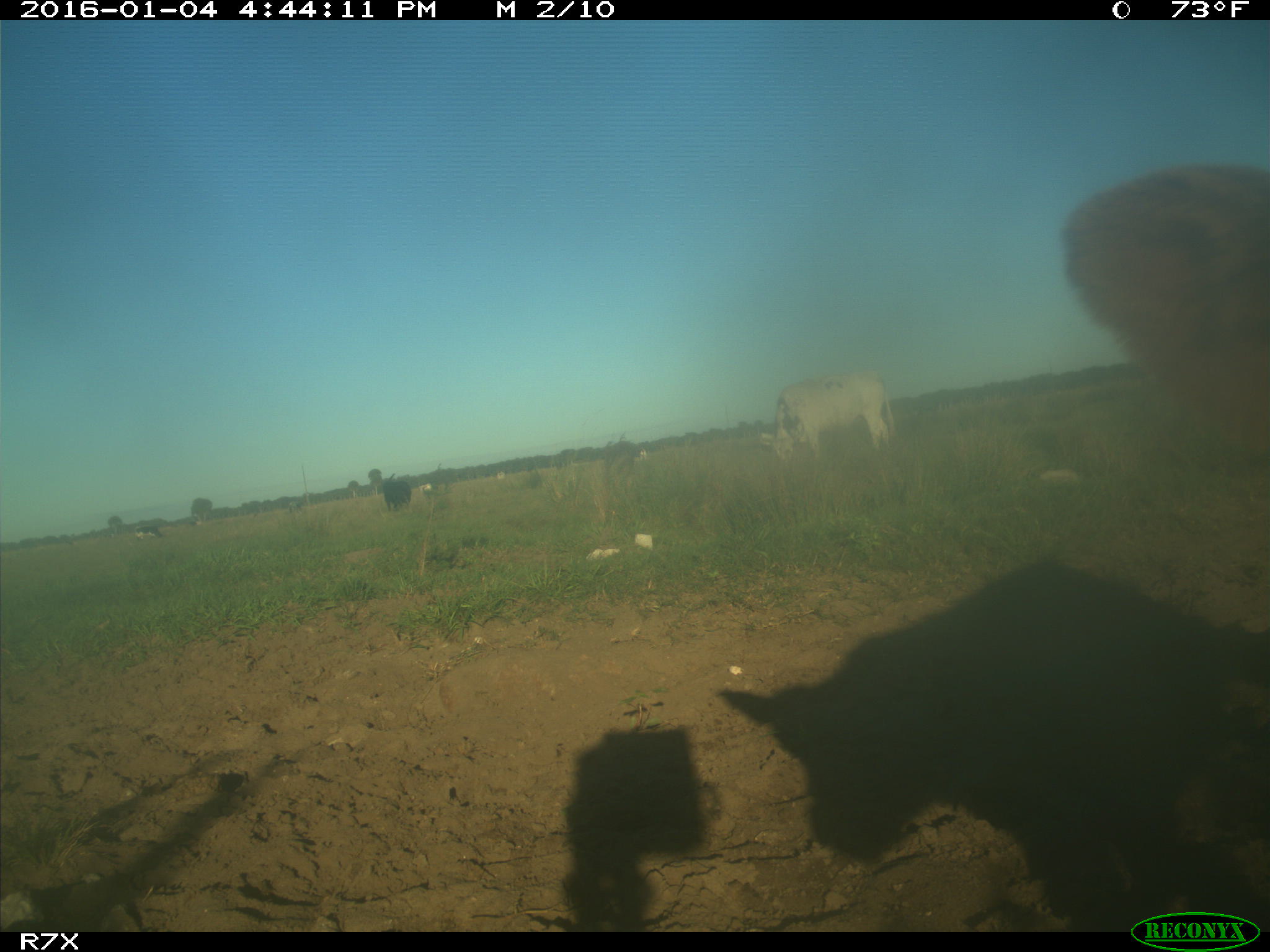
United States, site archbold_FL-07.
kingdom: Animalia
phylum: Chordata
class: Mammalia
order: Artiodactyla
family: Bovidae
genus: Bos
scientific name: Bos taurus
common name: domestic cow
Bos taurus (domestic cow).